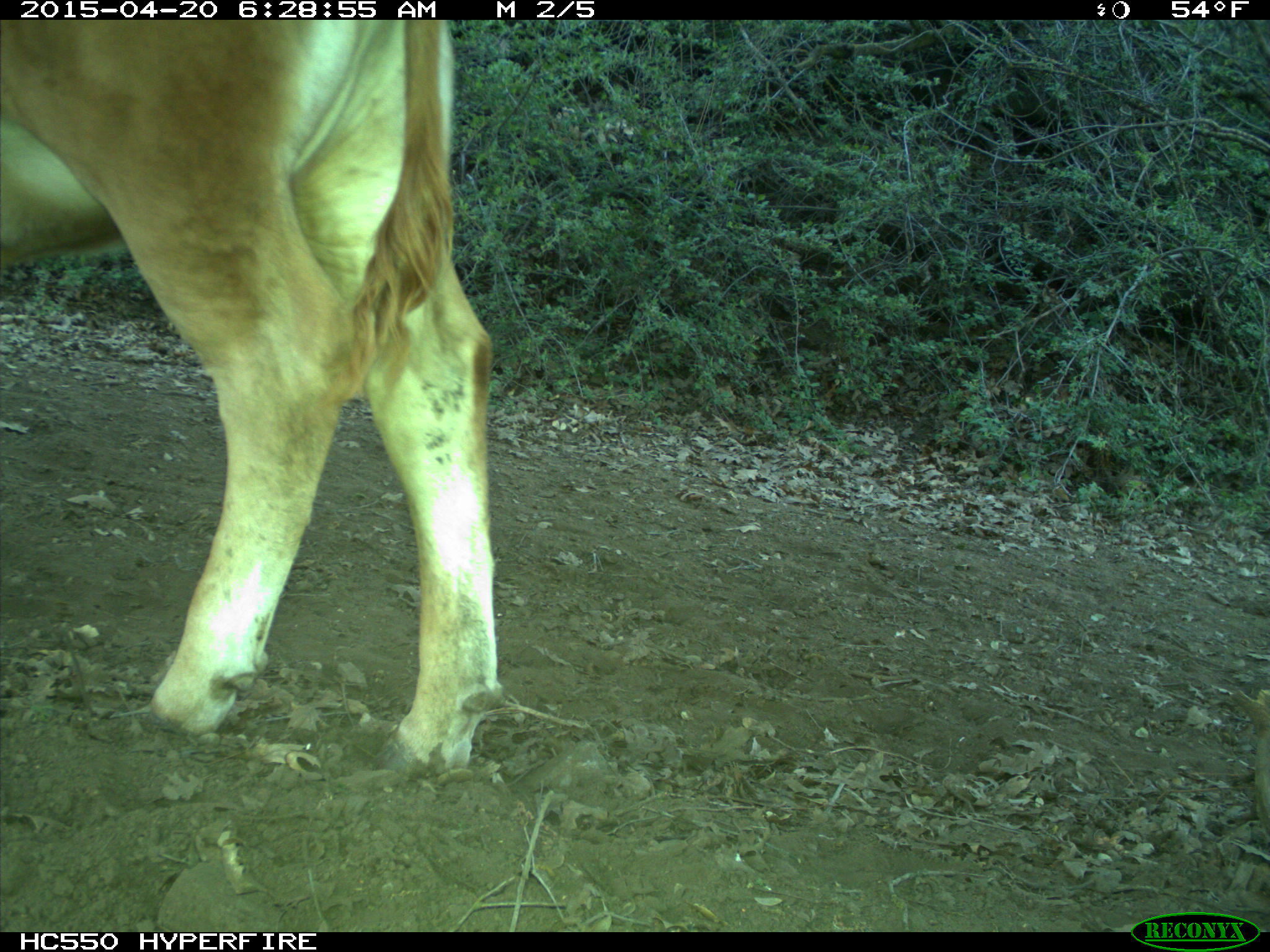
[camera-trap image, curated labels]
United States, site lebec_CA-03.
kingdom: Animalia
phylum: Chordata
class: Mammalia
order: Artiodactyla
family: Bovidae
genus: Bos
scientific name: Bos taurus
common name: domestic cow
Bos taurus (domestic cow).